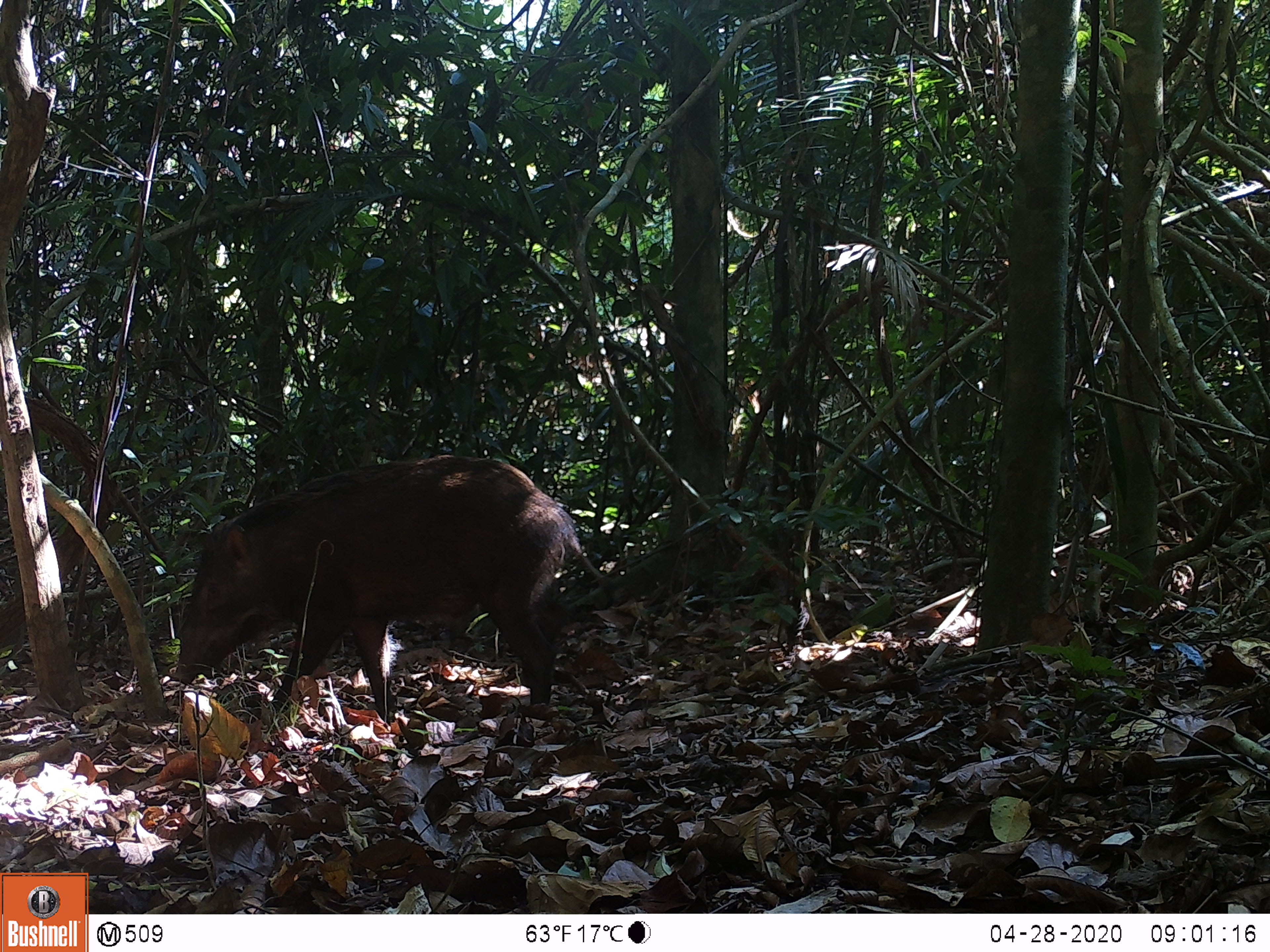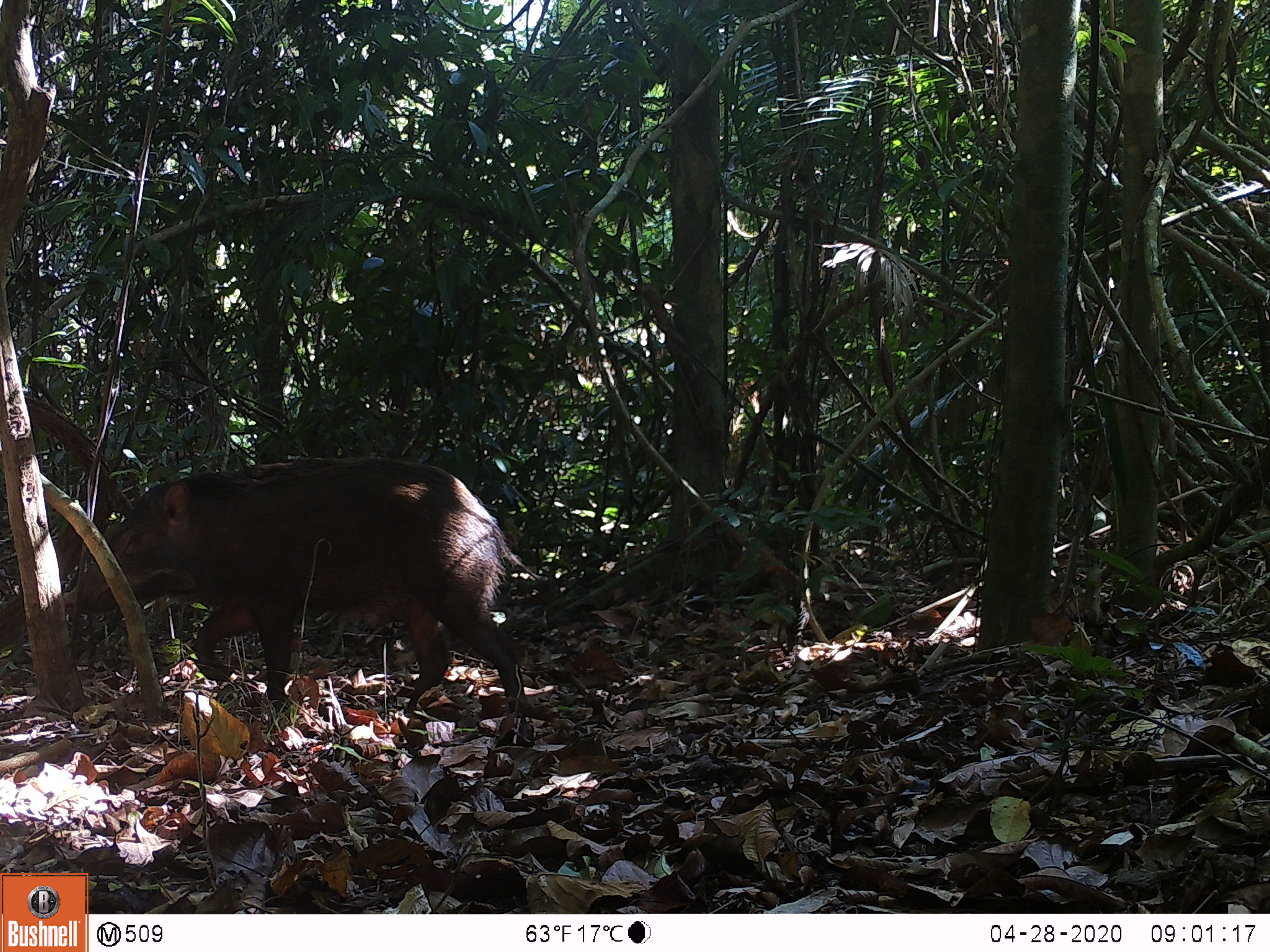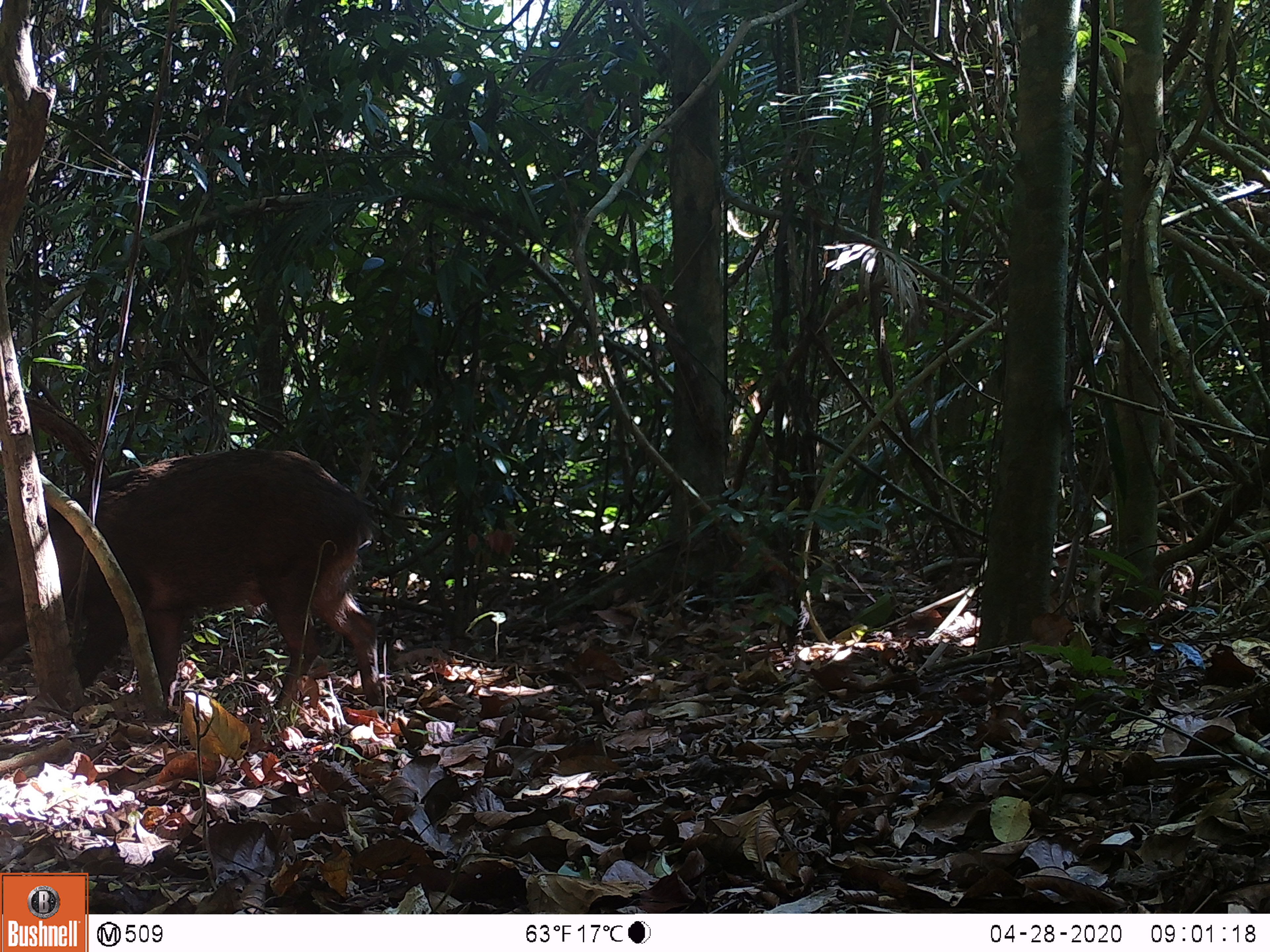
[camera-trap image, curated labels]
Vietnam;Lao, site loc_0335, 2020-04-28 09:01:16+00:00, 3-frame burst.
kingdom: Animalia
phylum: Chordata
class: Mammalia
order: Artiodactyla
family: Suidae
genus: Sus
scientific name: Sus scrofa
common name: eurasian wild pig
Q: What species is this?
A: Eurasian wild pig (Sus scrofa).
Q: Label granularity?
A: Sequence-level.